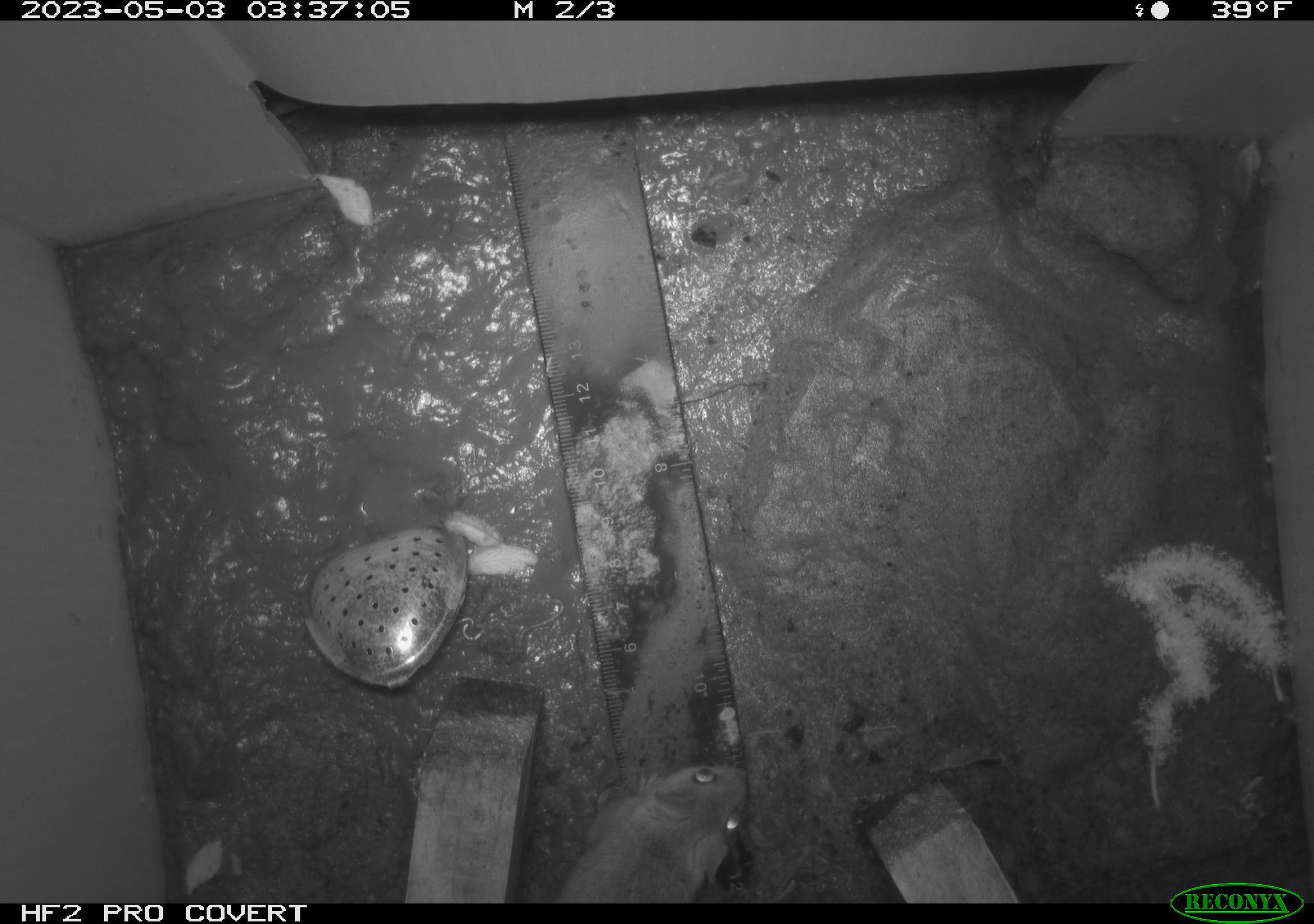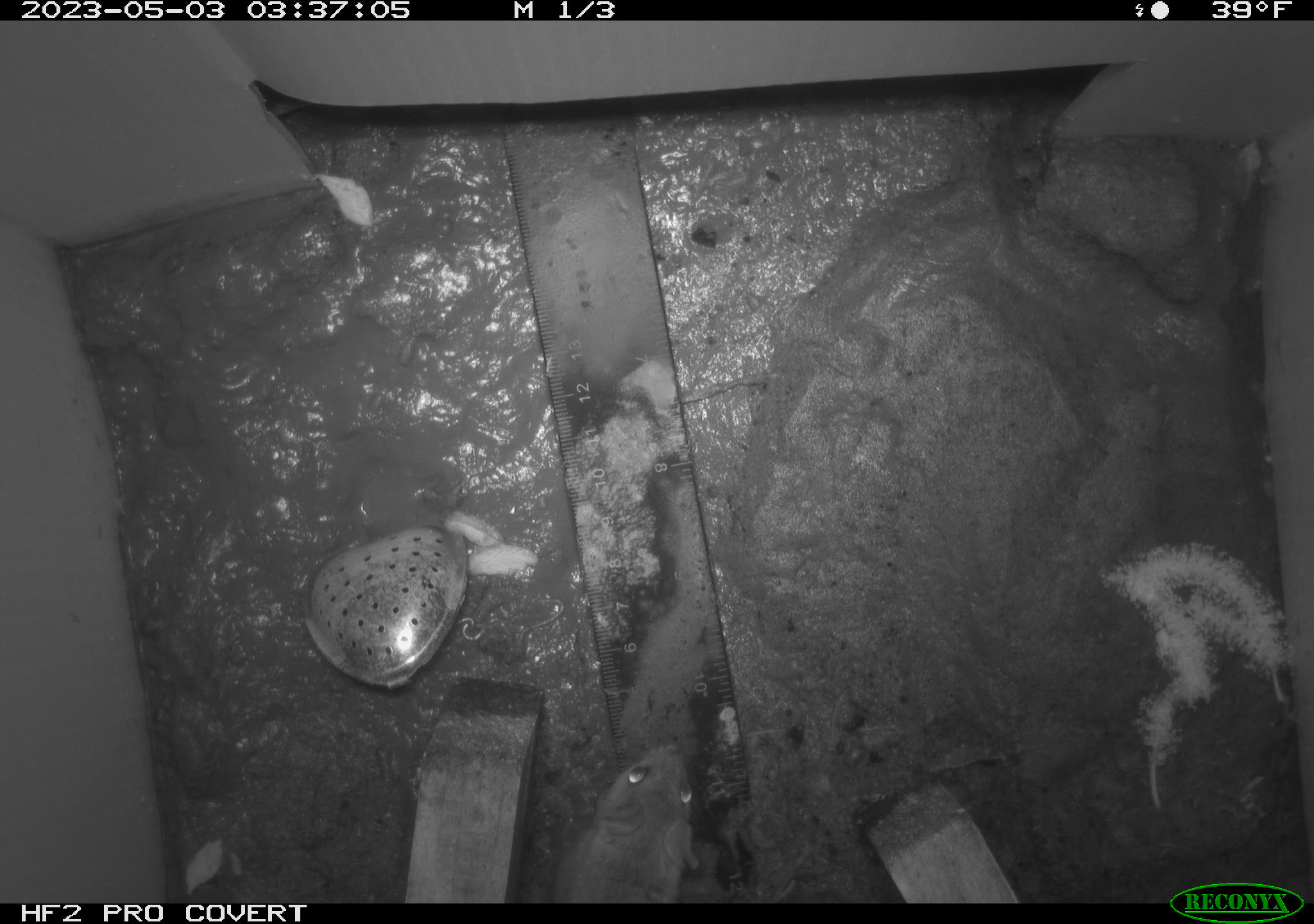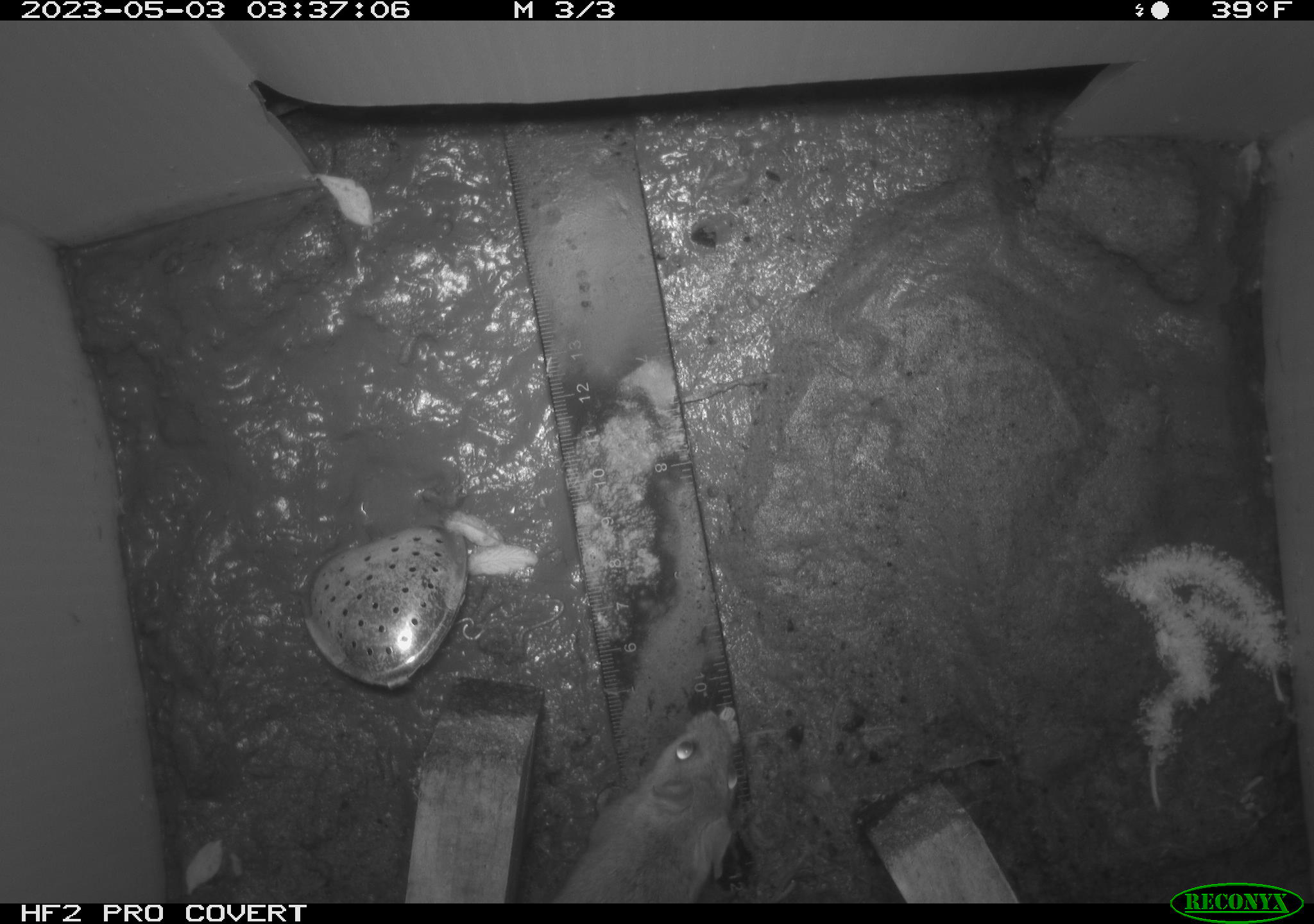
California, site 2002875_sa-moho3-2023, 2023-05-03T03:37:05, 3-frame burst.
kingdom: Animalia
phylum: Chordata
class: Mammalia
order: Rodentia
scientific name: Rodentia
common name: mouse species